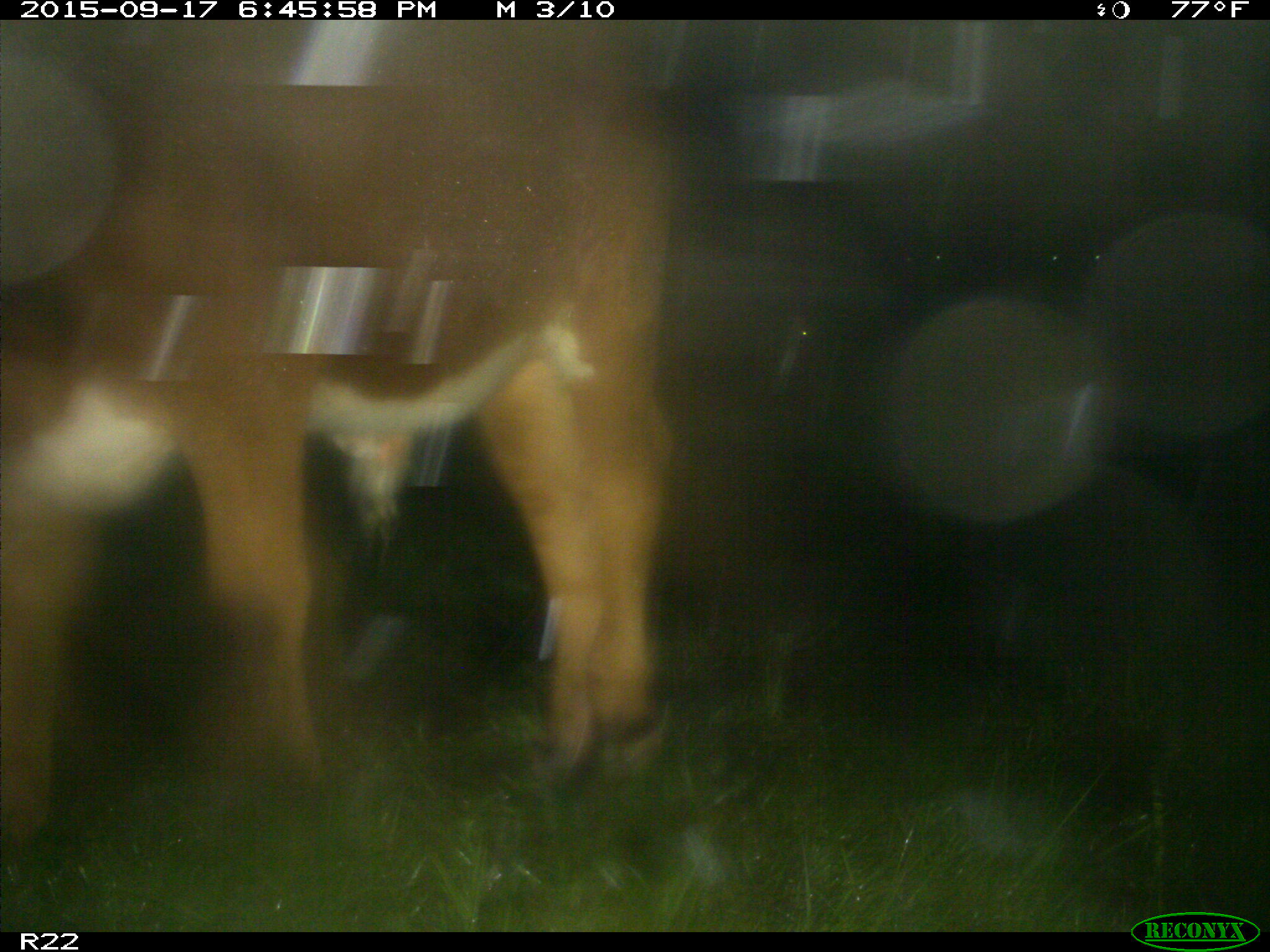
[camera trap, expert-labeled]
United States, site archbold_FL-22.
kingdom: Animalia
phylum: Chordata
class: Mammalia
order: Artiodactyla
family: Bovidae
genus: Bos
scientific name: Bos taurus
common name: domestic cow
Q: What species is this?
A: Bos taurus (domestic cow).